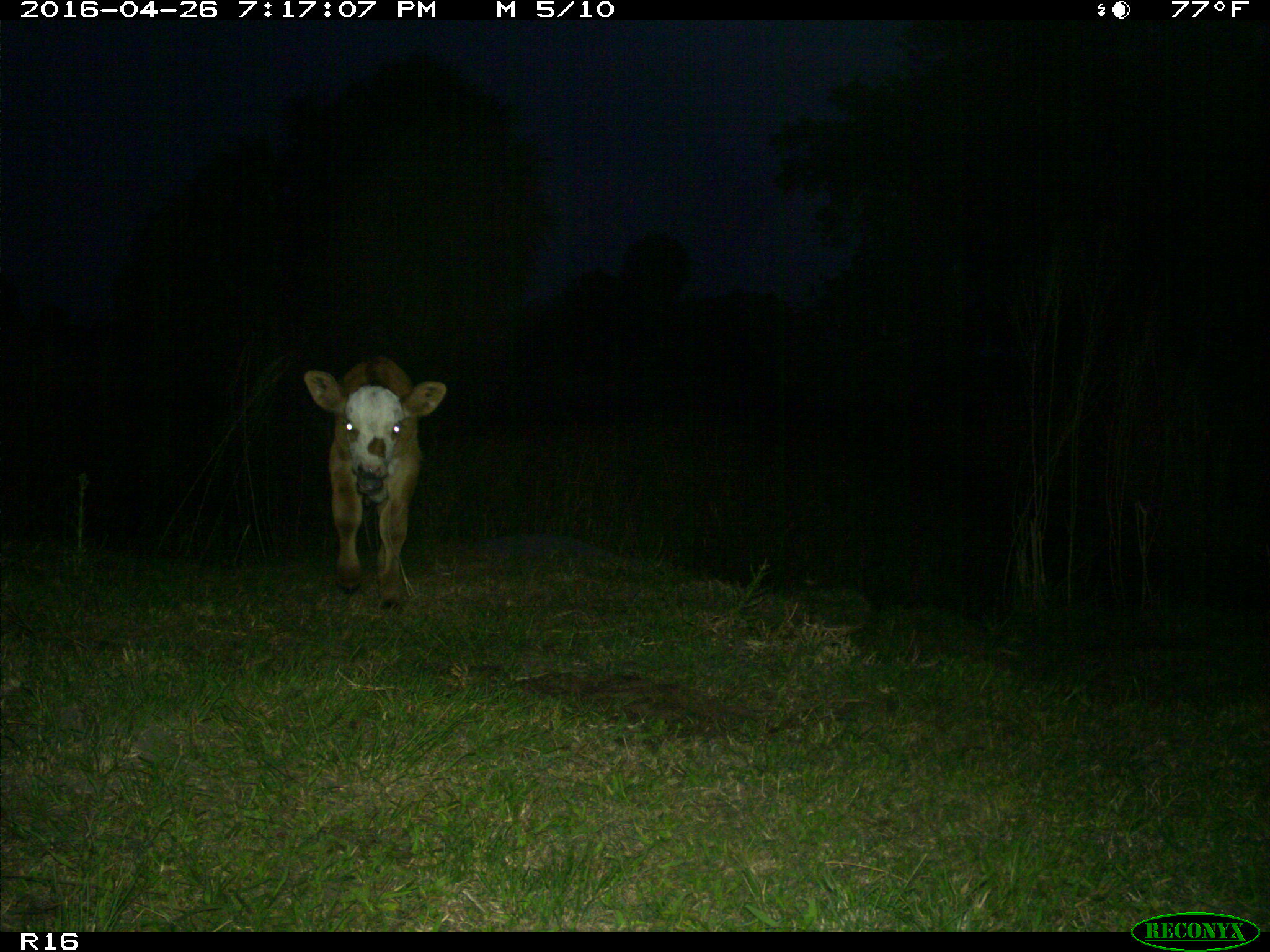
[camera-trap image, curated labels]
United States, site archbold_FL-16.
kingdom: Animalia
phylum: Chordata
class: Mammalia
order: Artiodactyla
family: Bovidae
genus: Bos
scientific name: Bos taurus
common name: domestic cow